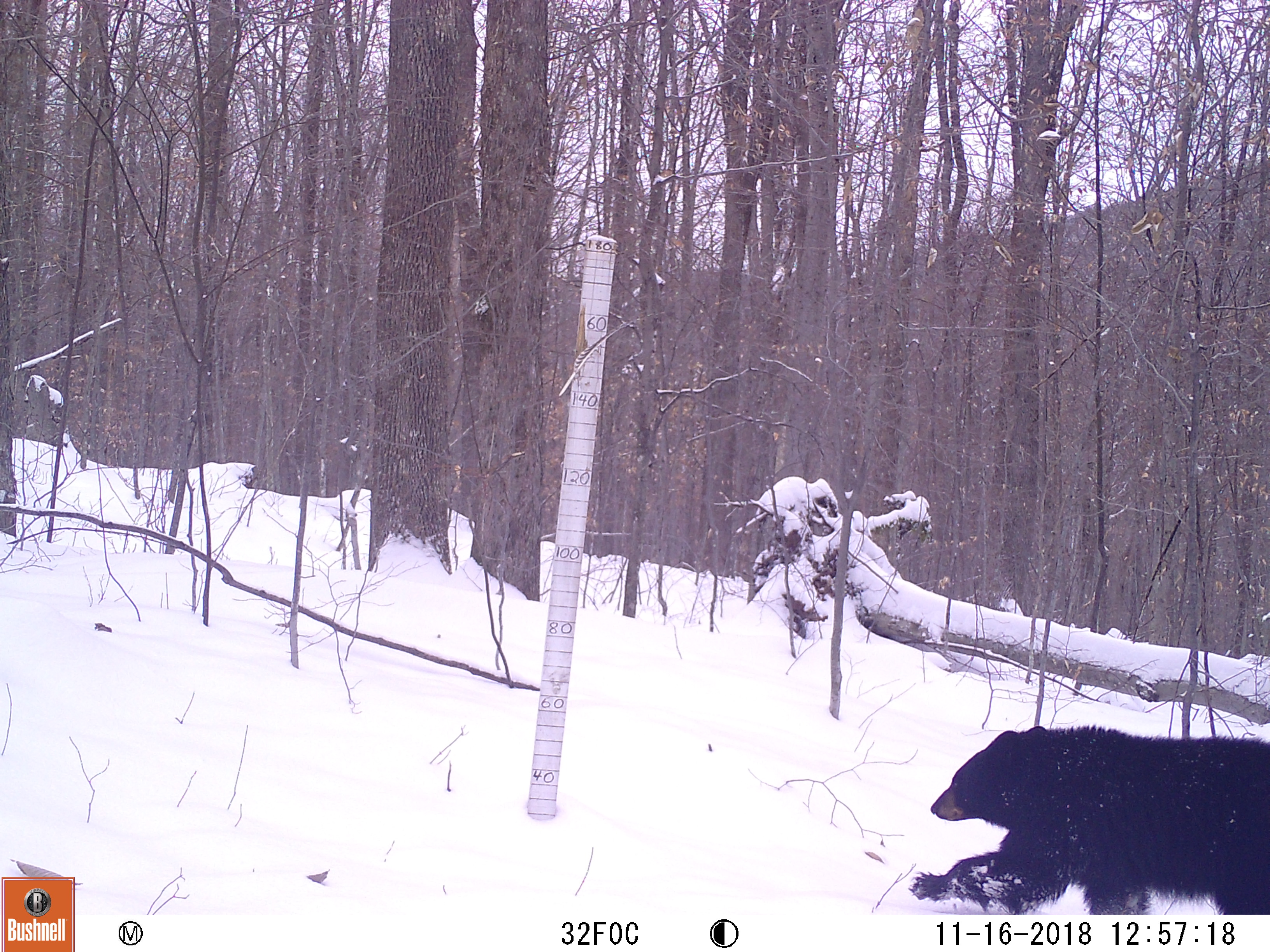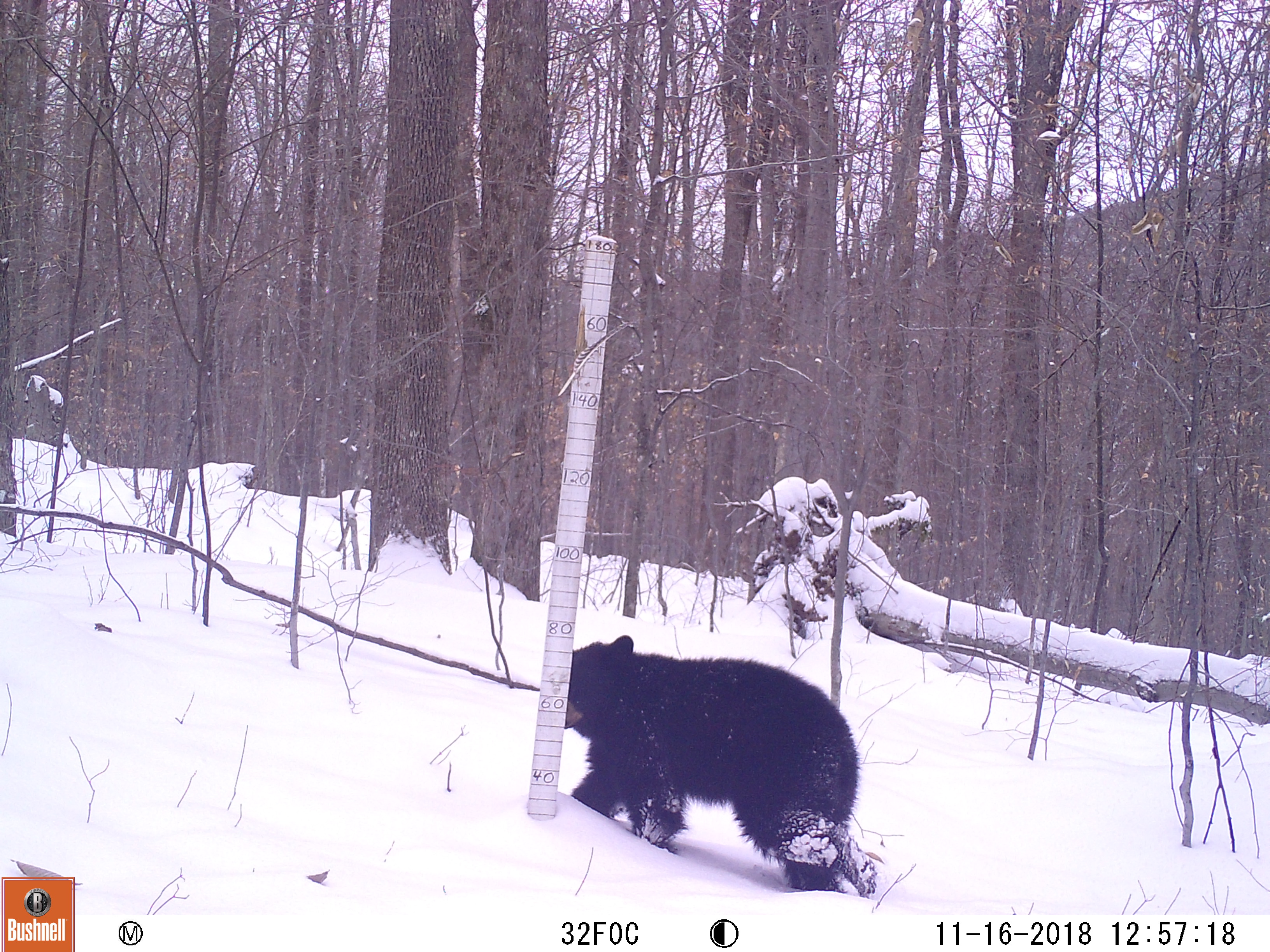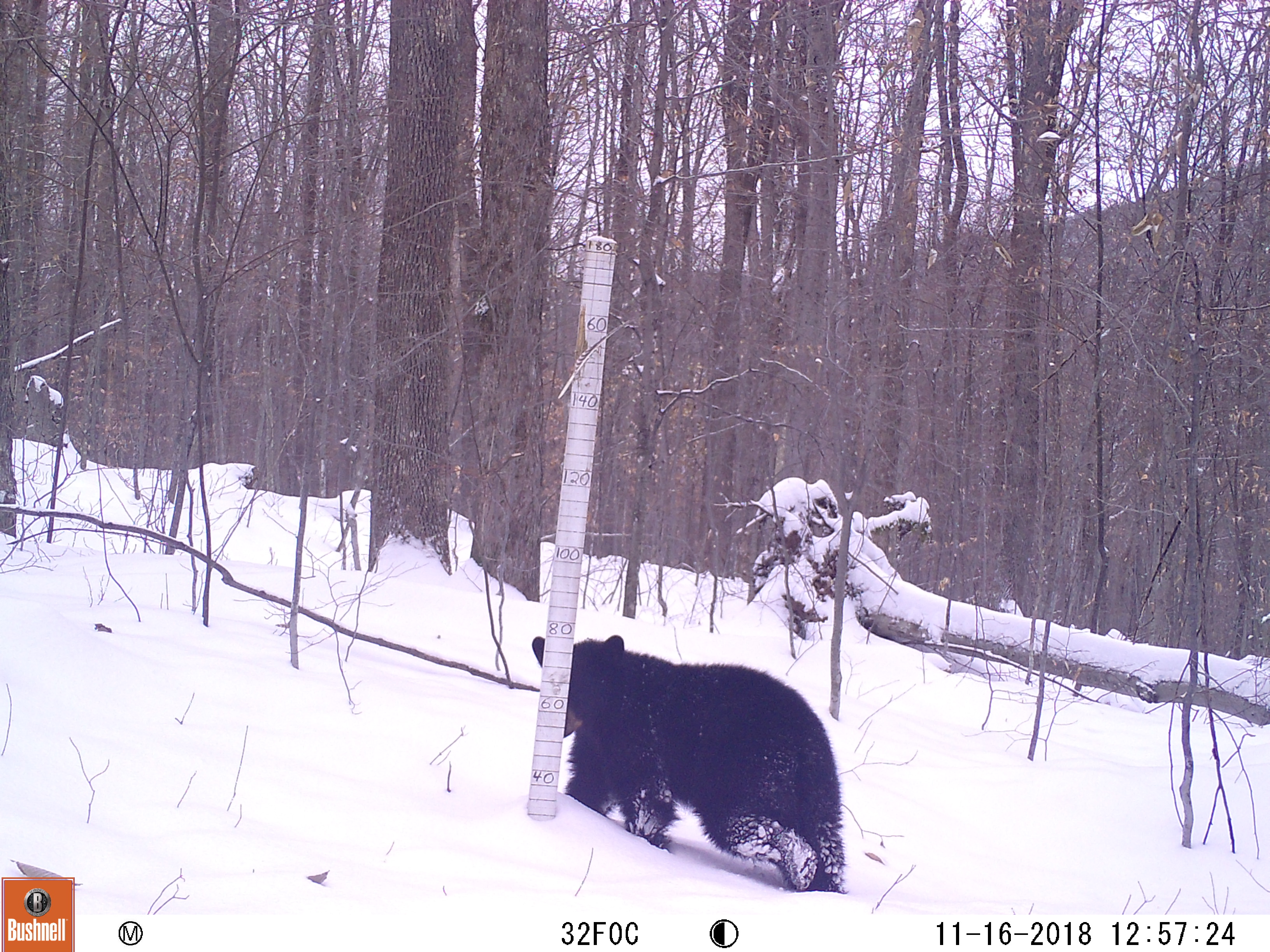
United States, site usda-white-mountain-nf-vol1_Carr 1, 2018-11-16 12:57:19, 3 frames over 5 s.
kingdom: Animalia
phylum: Chordata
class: Mammalia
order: Carnivora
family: Ursidae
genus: Ursus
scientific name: Ursus americanus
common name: black bear